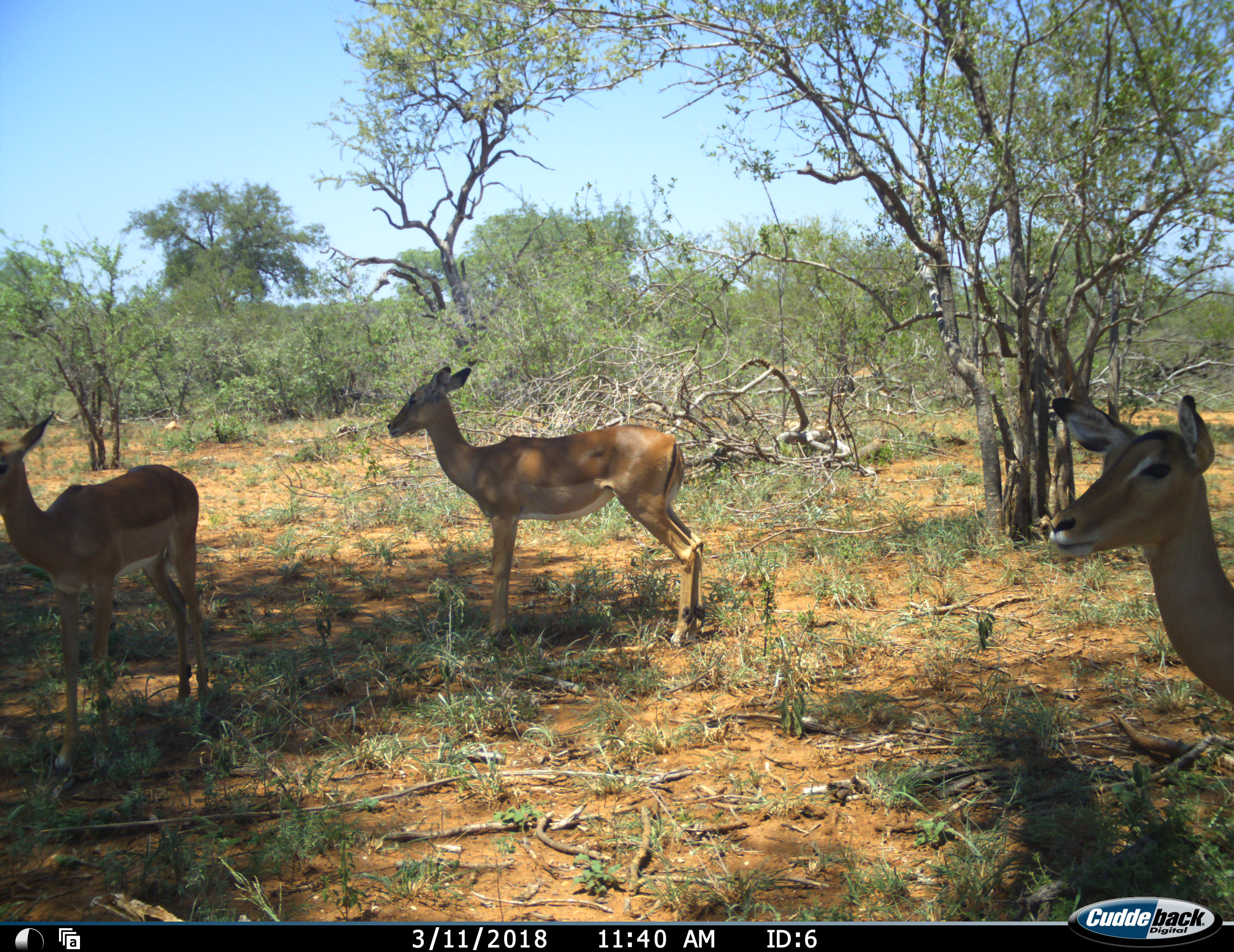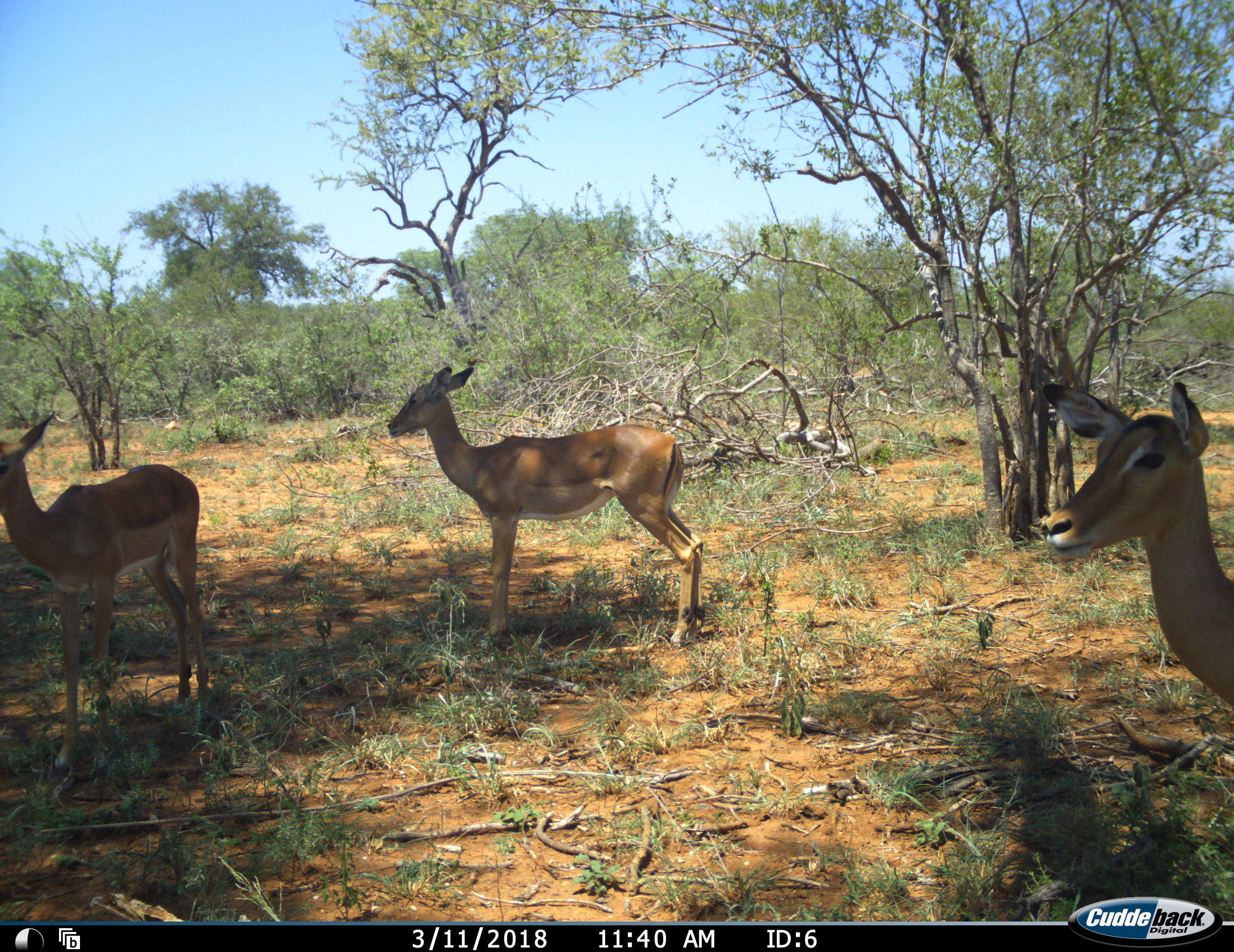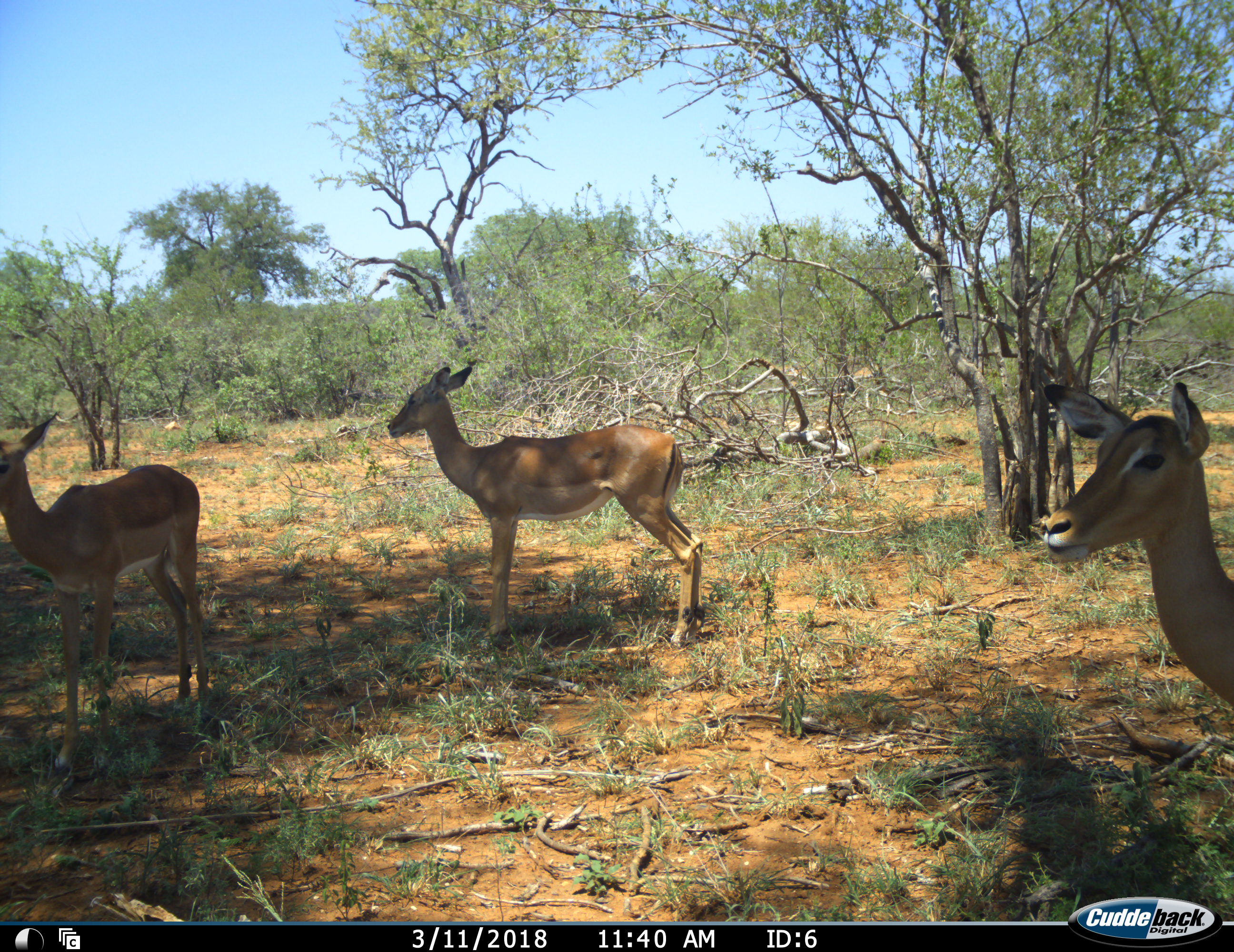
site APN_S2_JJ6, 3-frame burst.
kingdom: Animalia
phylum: Chordata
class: Mammalia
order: Artiodactyla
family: Bovidae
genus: Aepyceros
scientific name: Aepyceros melampus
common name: impala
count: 3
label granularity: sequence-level